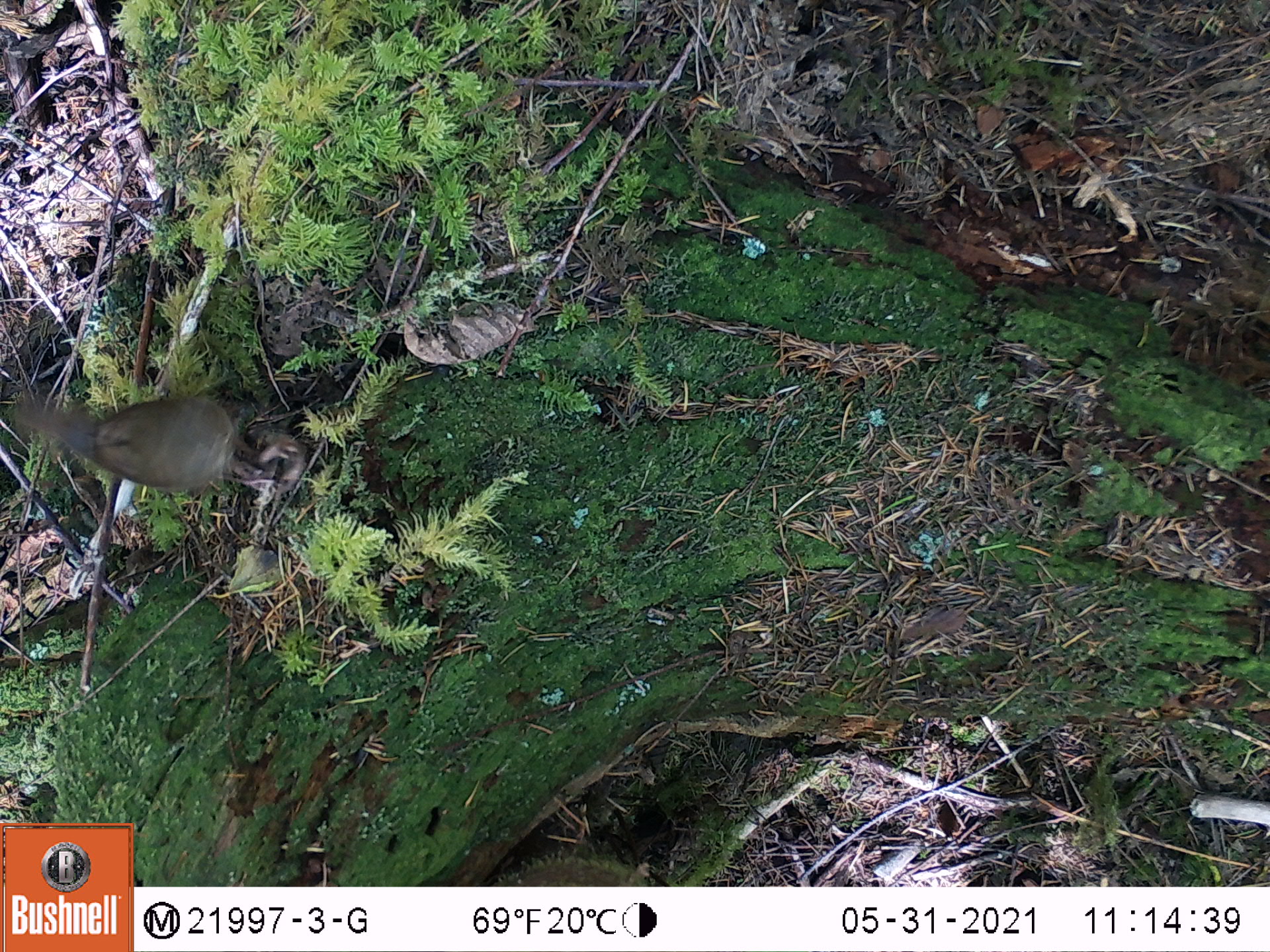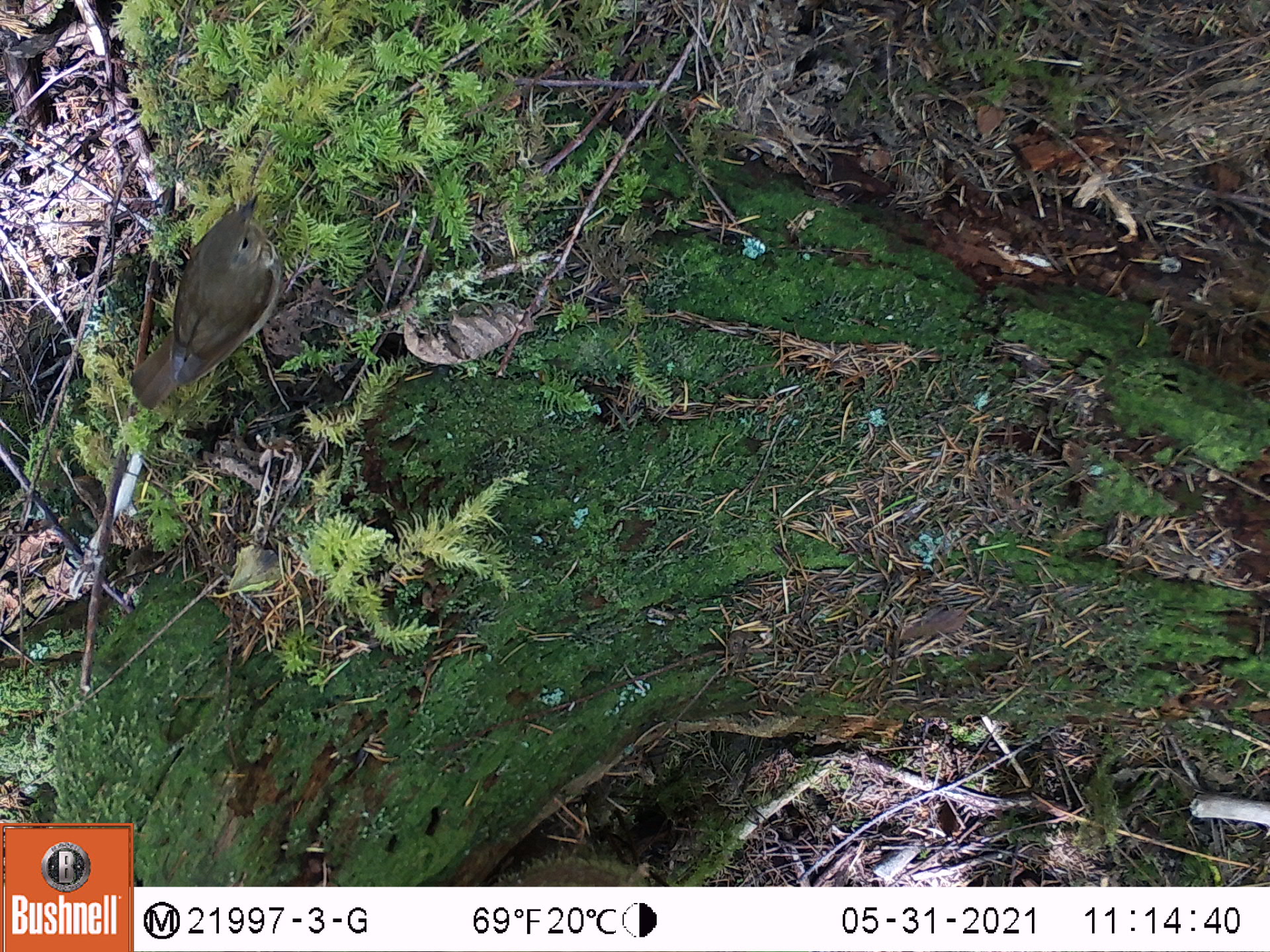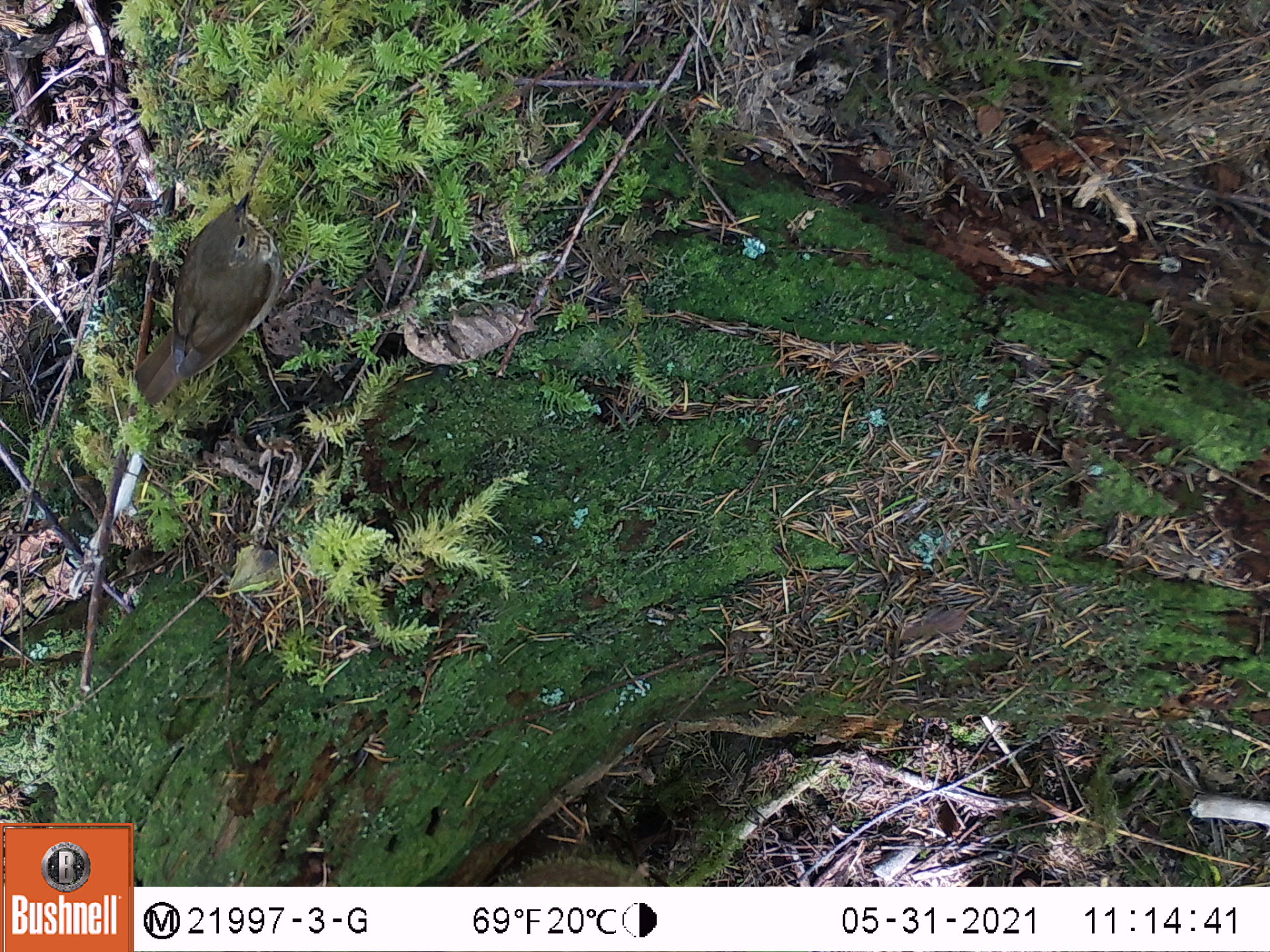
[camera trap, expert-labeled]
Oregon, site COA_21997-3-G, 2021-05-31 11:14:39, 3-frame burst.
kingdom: Animalia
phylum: Chordata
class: Aves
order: Passeriformes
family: Turdidae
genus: Catharus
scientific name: Catharus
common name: brown thrushes and nightingale-thrushes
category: catharus species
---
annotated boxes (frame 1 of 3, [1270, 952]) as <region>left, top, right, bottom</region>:
catharus species: <region>0, 355, 337, 530</region>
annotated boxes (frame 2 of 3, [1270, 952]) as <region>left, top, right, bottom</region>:
catharus species: <region>102, 166, 306, 441</region>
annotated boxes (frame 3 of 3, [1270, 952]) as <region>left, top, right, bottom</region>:
catharus species: <region>110, 156, 308, 422</region>